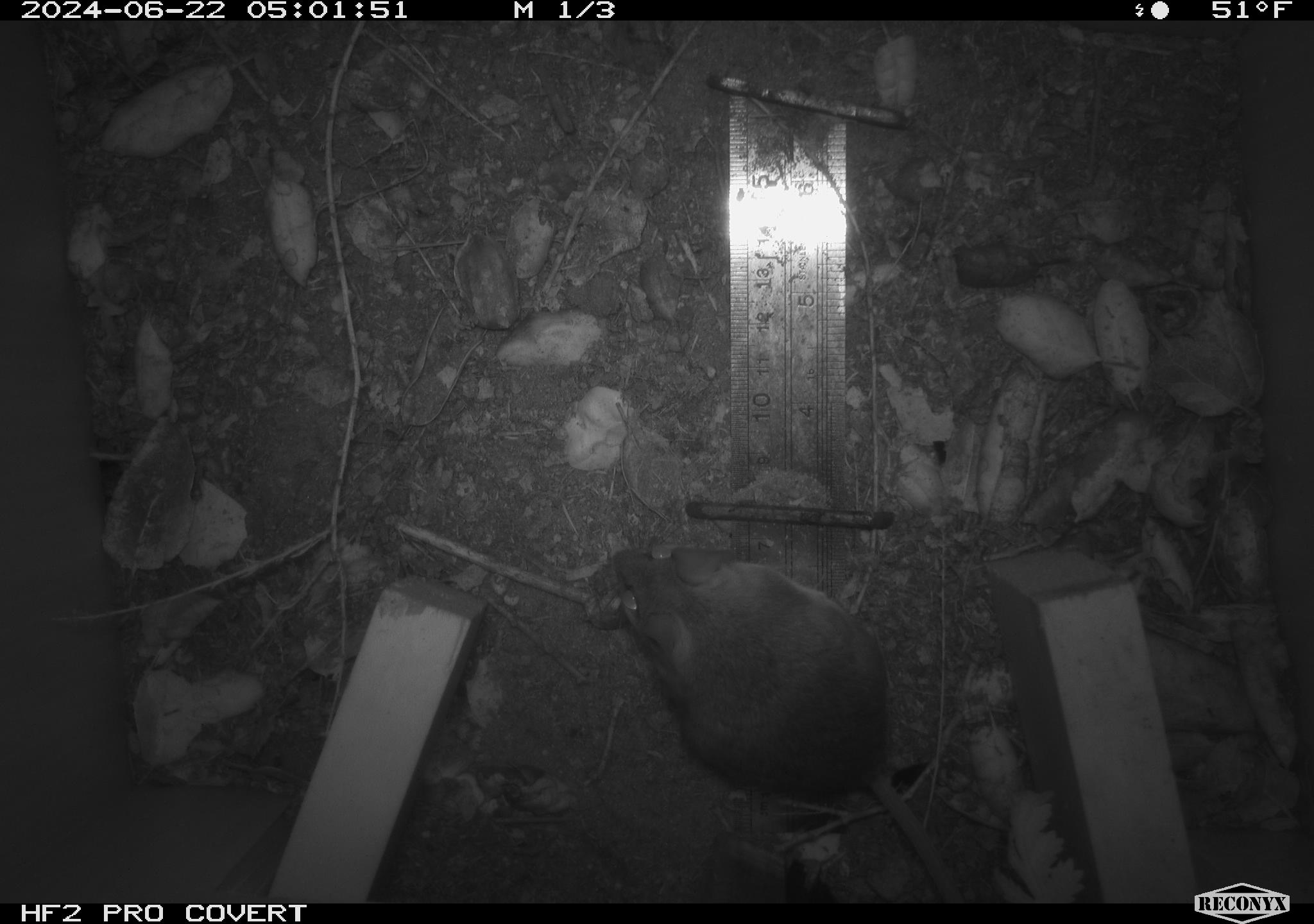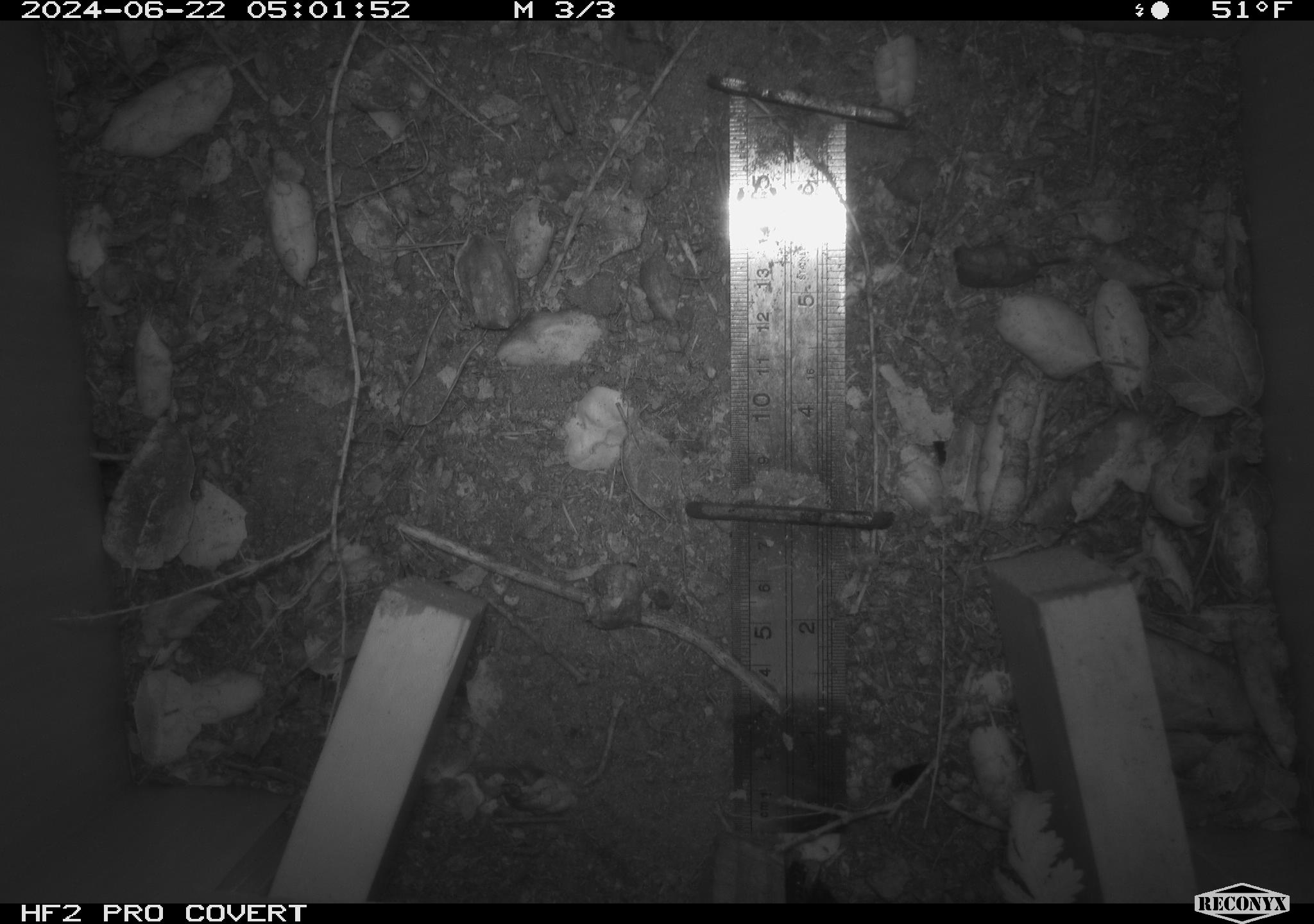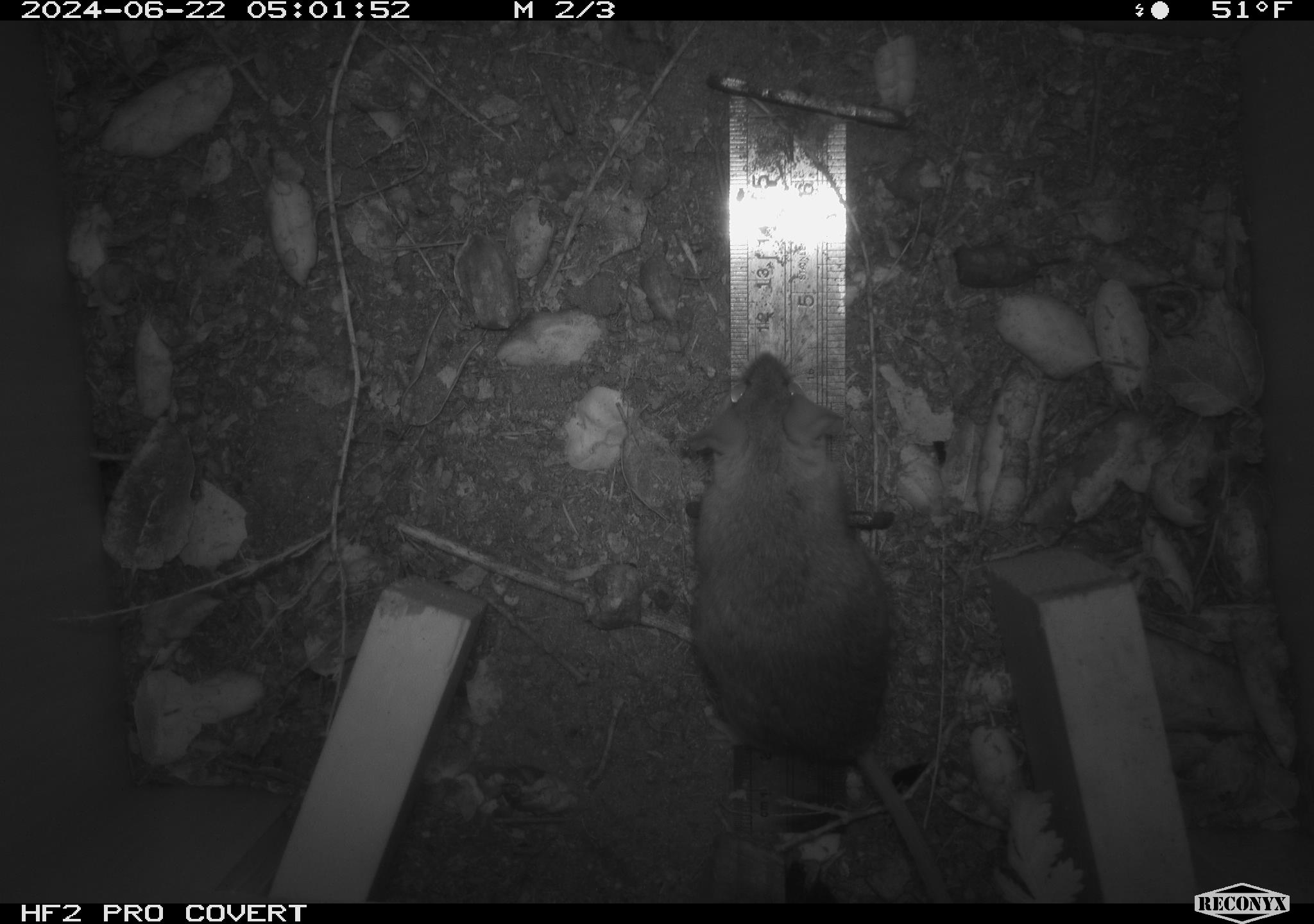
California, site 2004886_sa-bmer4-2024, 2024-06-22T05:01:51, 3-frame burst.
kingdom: Animalia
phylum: Chordata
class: Mammalia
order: Rodentia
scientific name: Rodentia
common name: woodrat or rat or mouse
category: woodrat or rat or mouse species